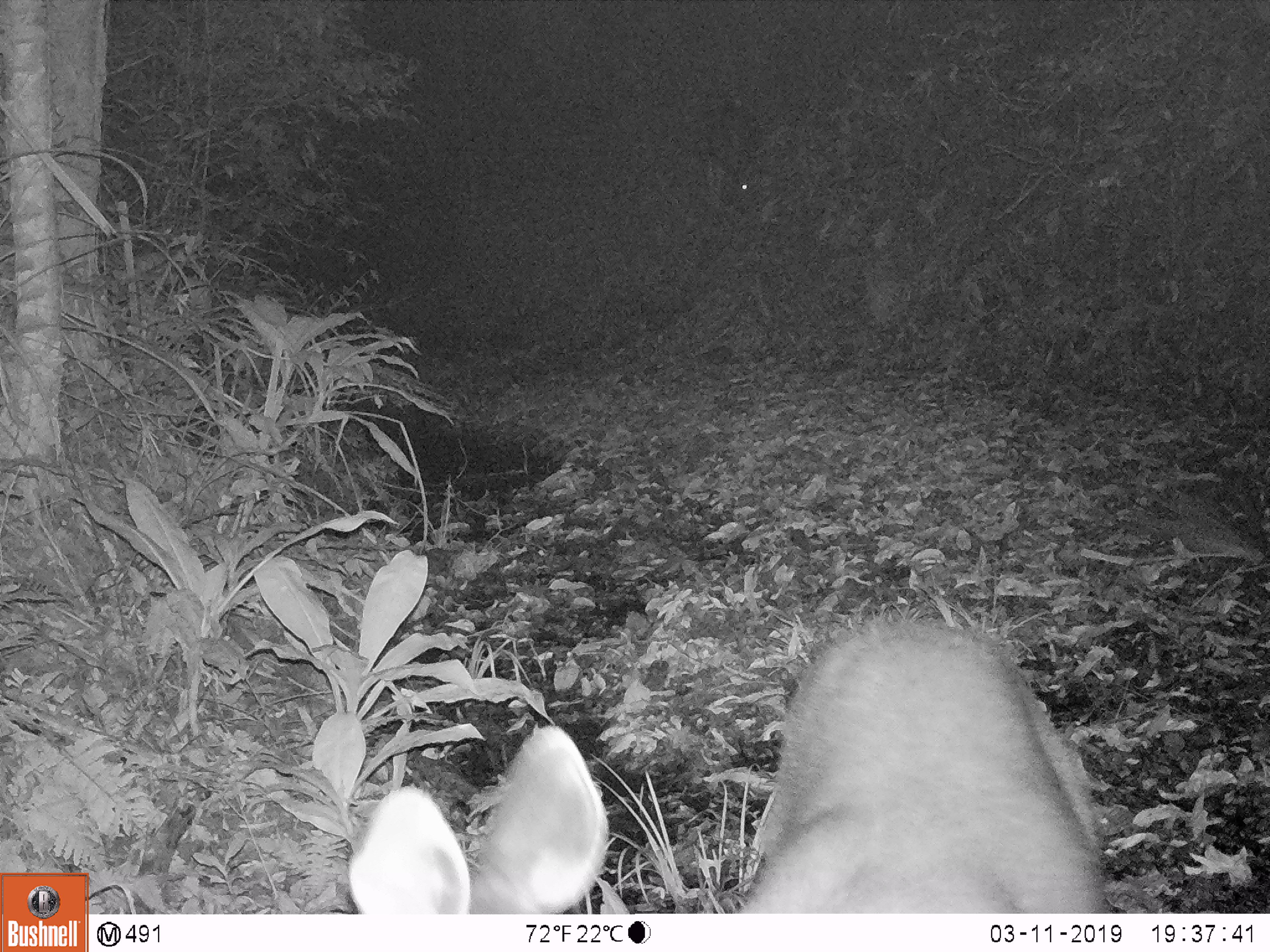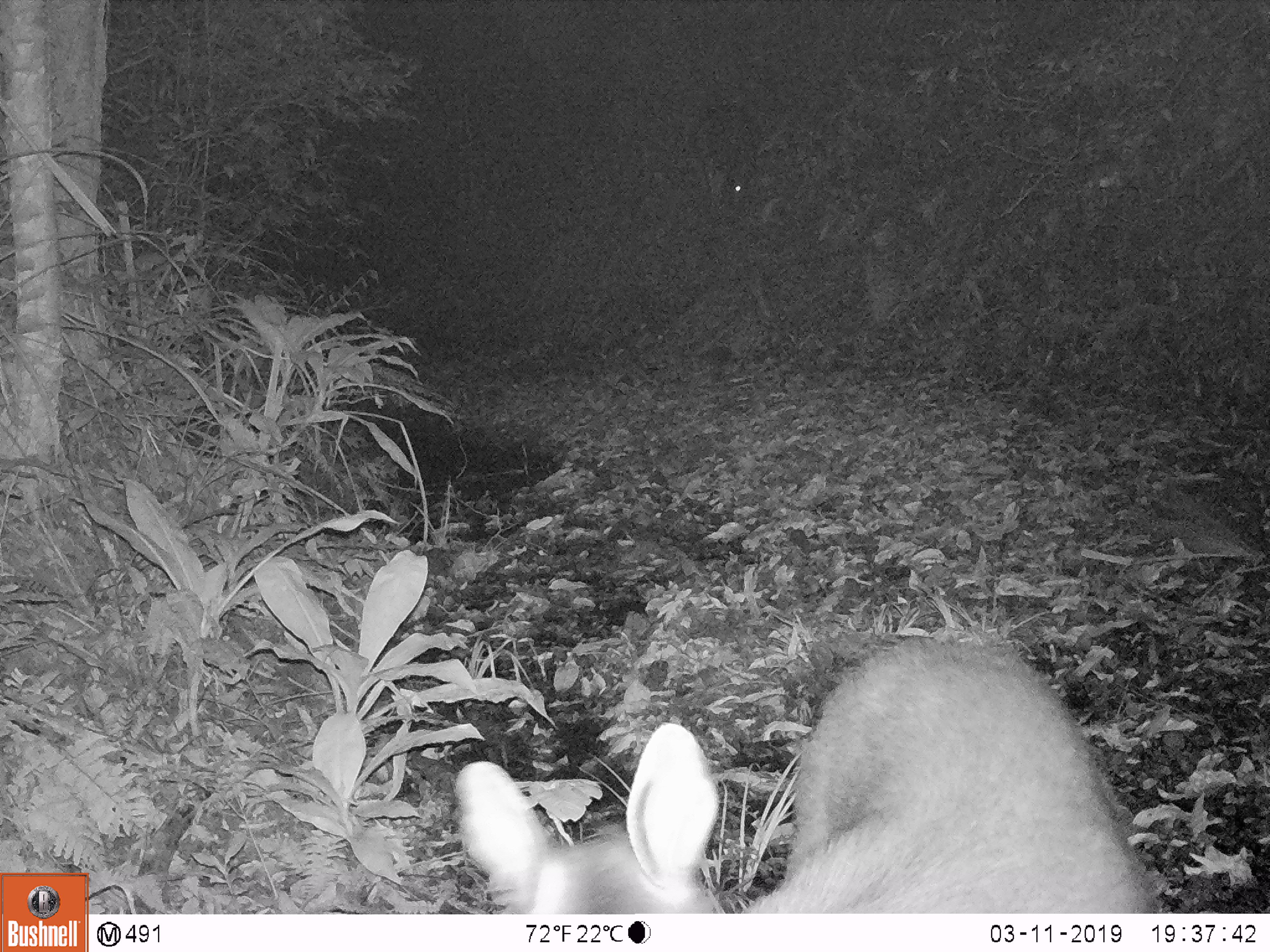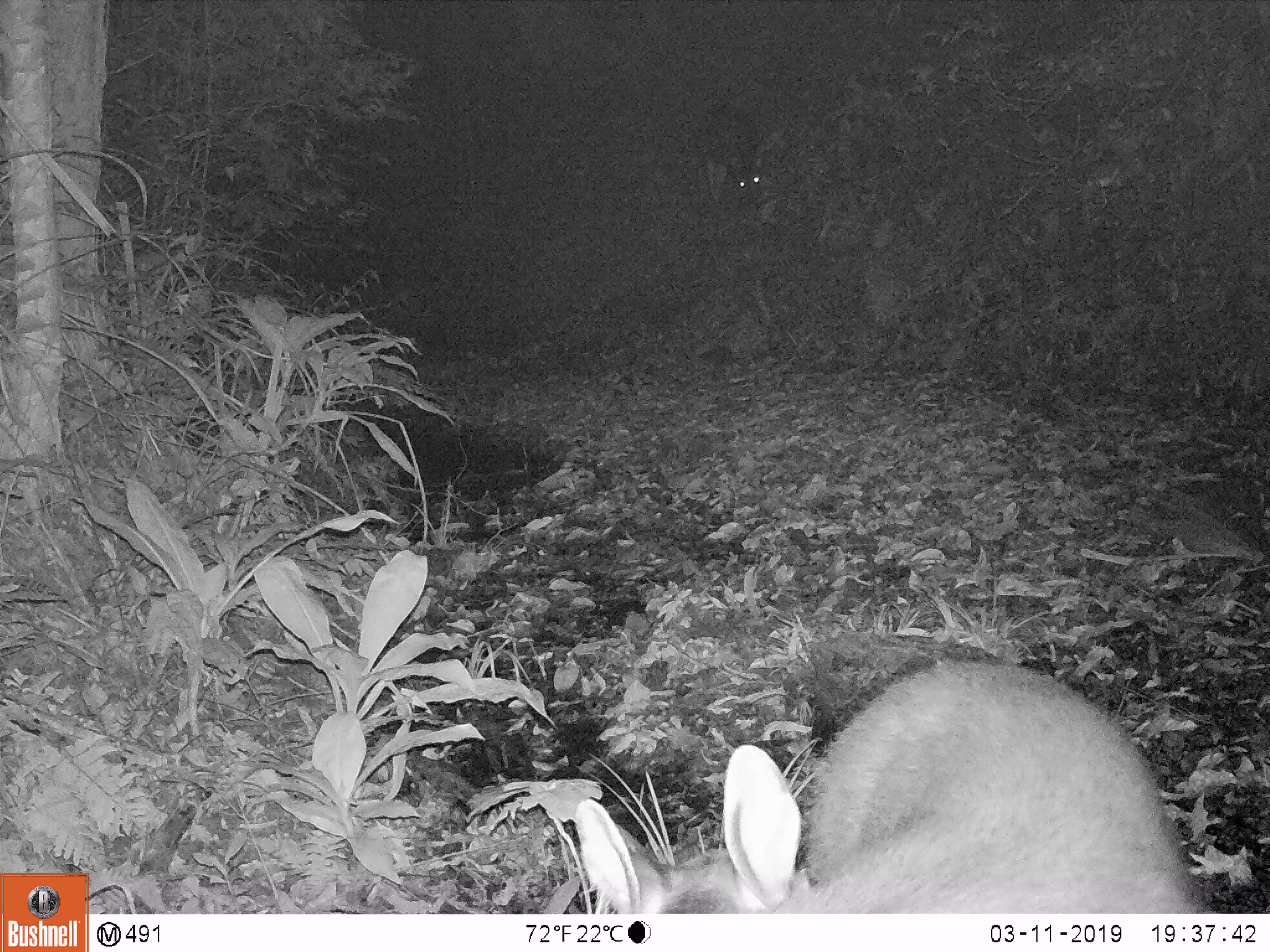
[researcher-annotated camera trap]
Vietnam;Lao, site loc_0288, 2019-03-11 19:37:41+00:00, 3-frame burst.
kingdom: Animalia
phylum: Chordata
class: Mammalia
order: Artiodactyla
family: Cervidae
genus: Rusa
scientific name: Rusa unicolor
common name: sambar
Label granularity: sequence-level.